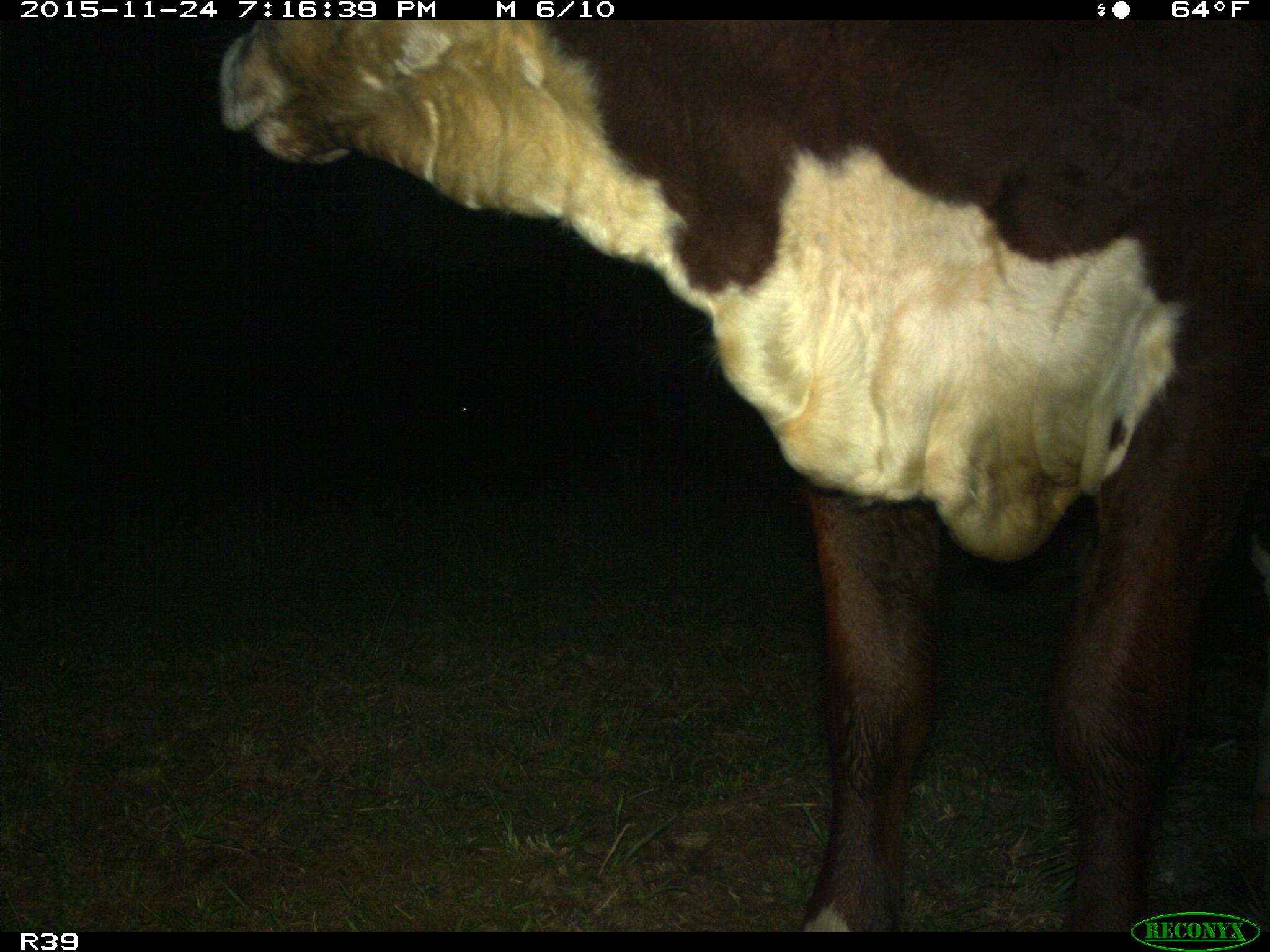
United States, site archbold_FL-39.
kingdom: Animalia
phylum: Chordata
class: Mammalia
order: Artiodactyla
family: Bovidae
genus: Bos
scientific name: Bos taurus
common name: domestic cow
Bos taurus (domestic cow).